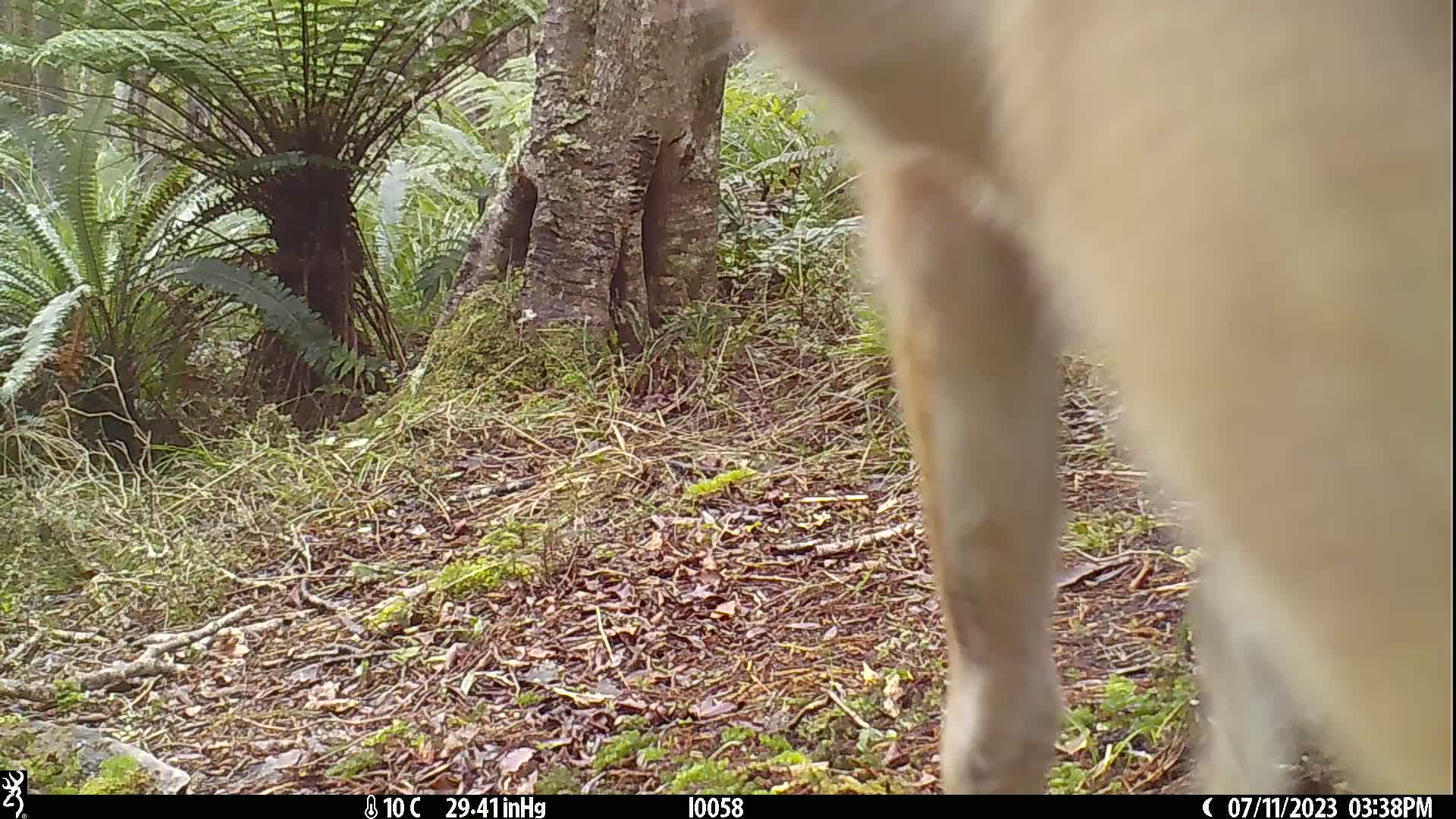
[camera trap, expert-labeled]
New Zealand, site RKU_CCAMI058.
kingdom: Animalia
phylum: Chordata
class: Mammalia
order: Artiodactyla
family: Cervidae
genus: Odocoileus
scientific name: Odocoileus virginianus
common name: white-tailed deer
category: white tailed deer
White tailed deer (white-tailed deer) (Odocoileus virginianus).